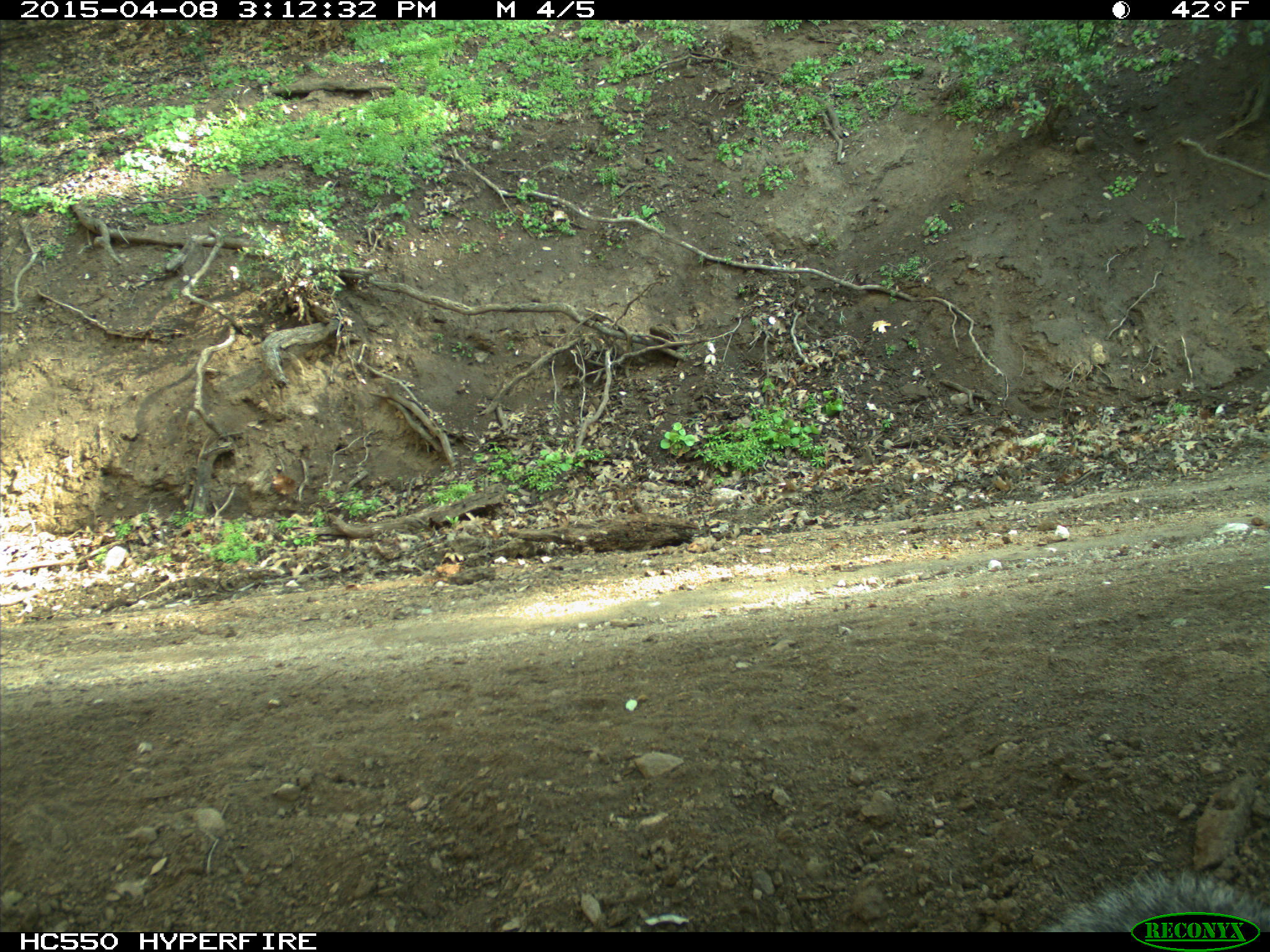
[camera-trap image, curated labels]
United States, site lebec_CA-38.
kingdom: Animalia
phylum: Chordata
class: Mammalia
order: Rodentia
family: Sciuridae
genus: Sciurus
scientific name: Sciurus carolinensis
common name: eastern gray squirrel